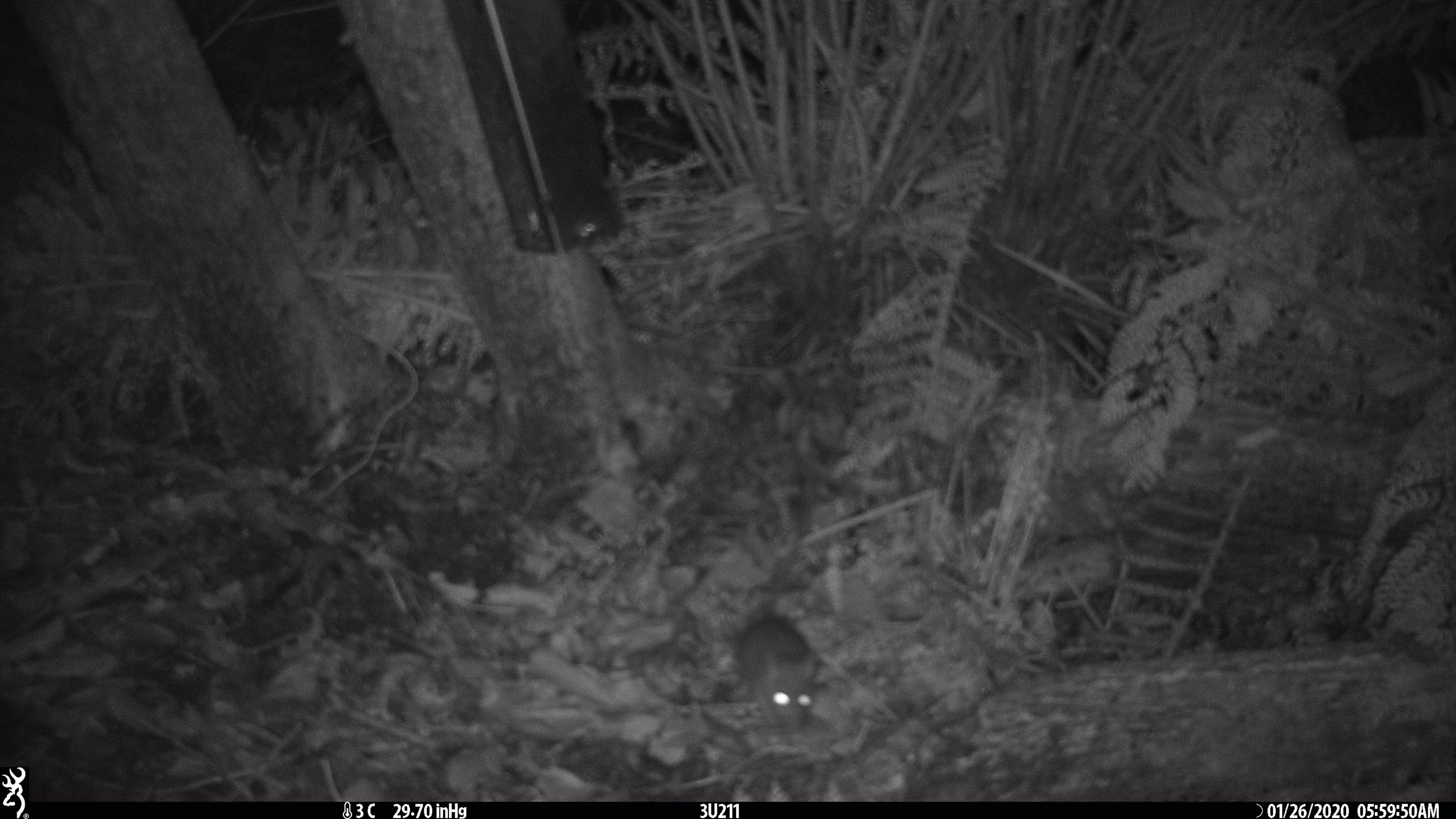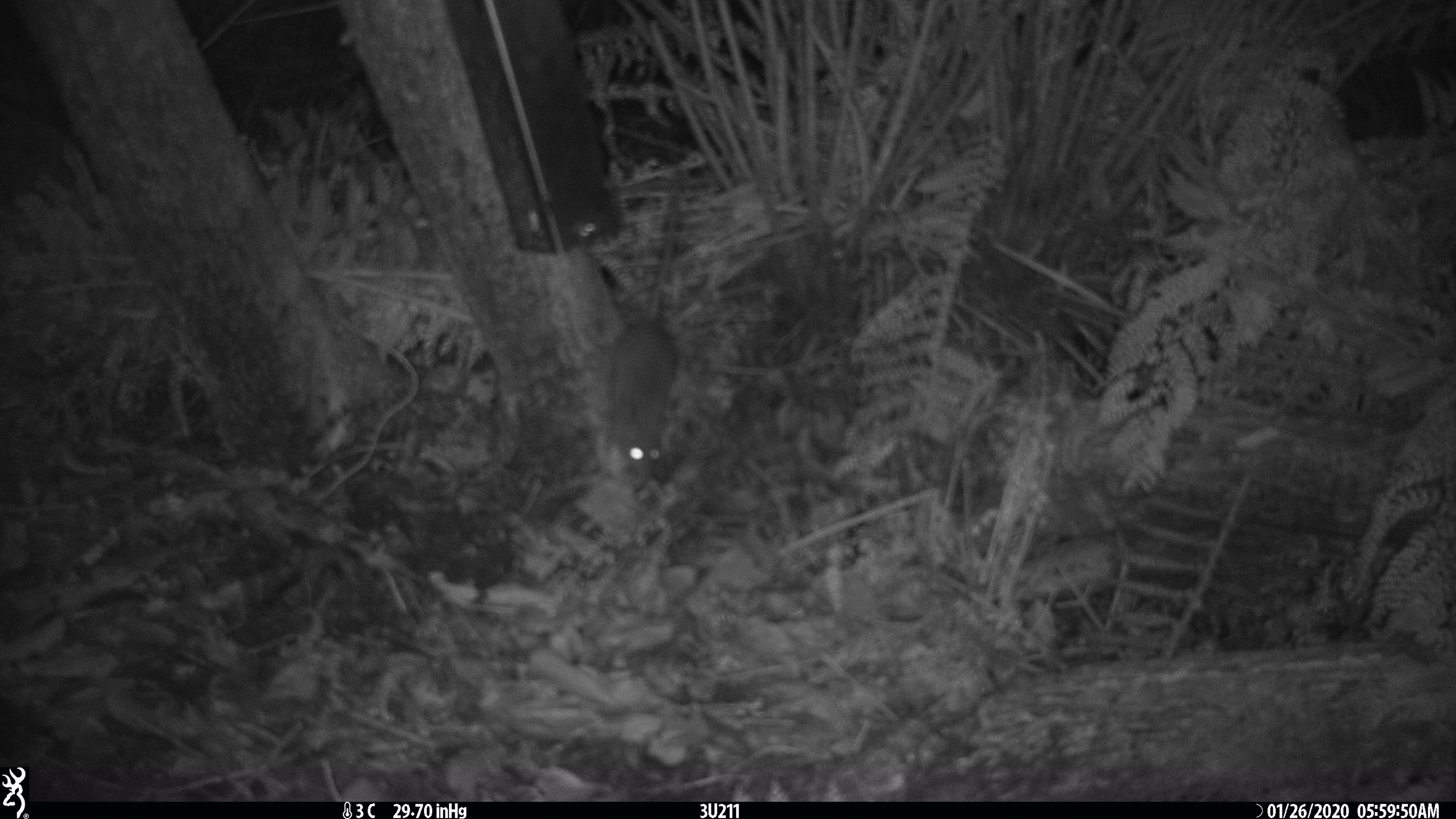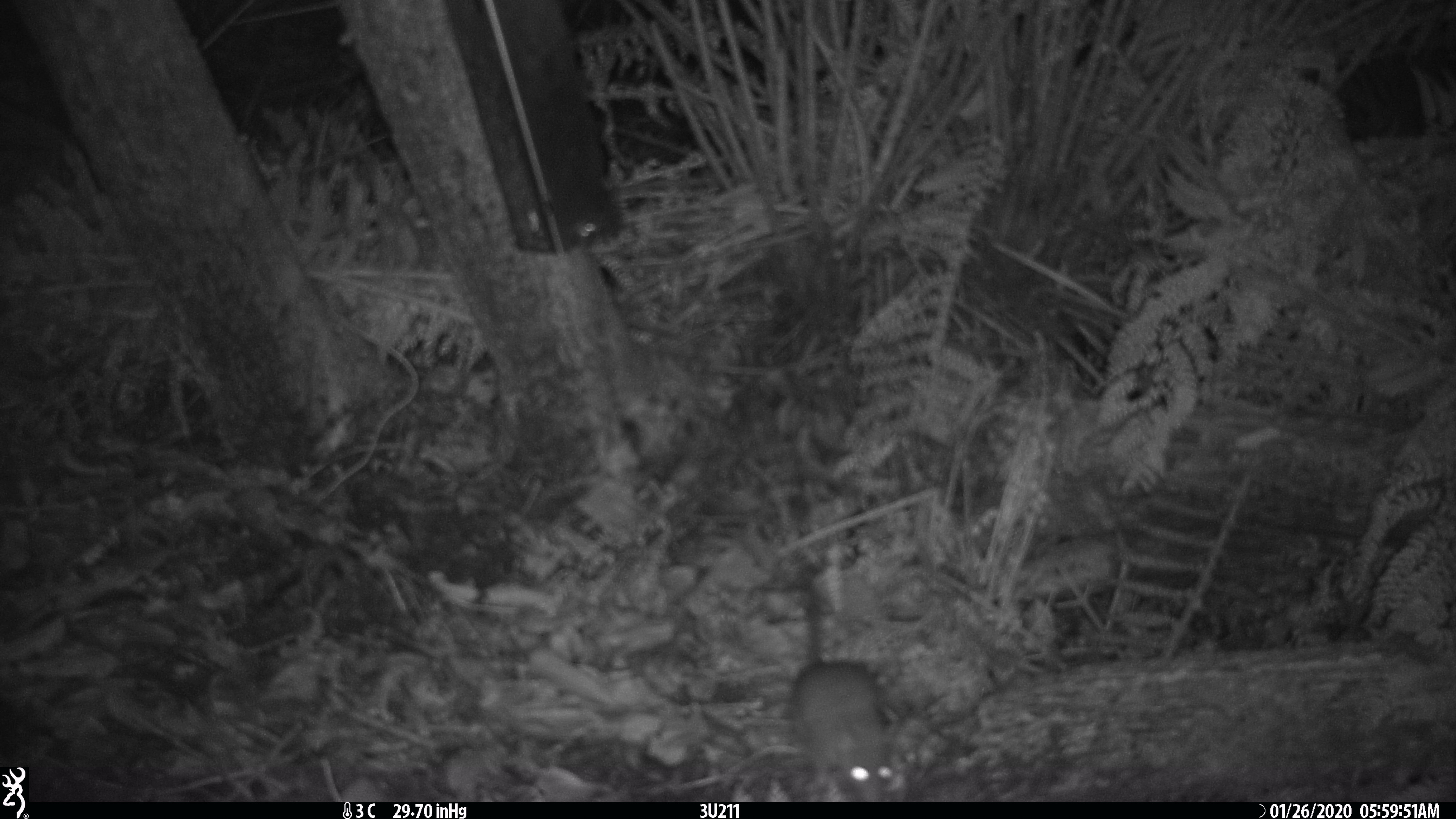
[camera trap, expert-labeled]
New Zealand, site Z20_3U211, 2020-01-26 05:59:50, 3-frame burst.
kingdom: Animalia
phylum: Chordata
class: Mammalia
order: Rodentia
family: Muridae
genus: Rattus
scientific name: Rattus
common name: rat